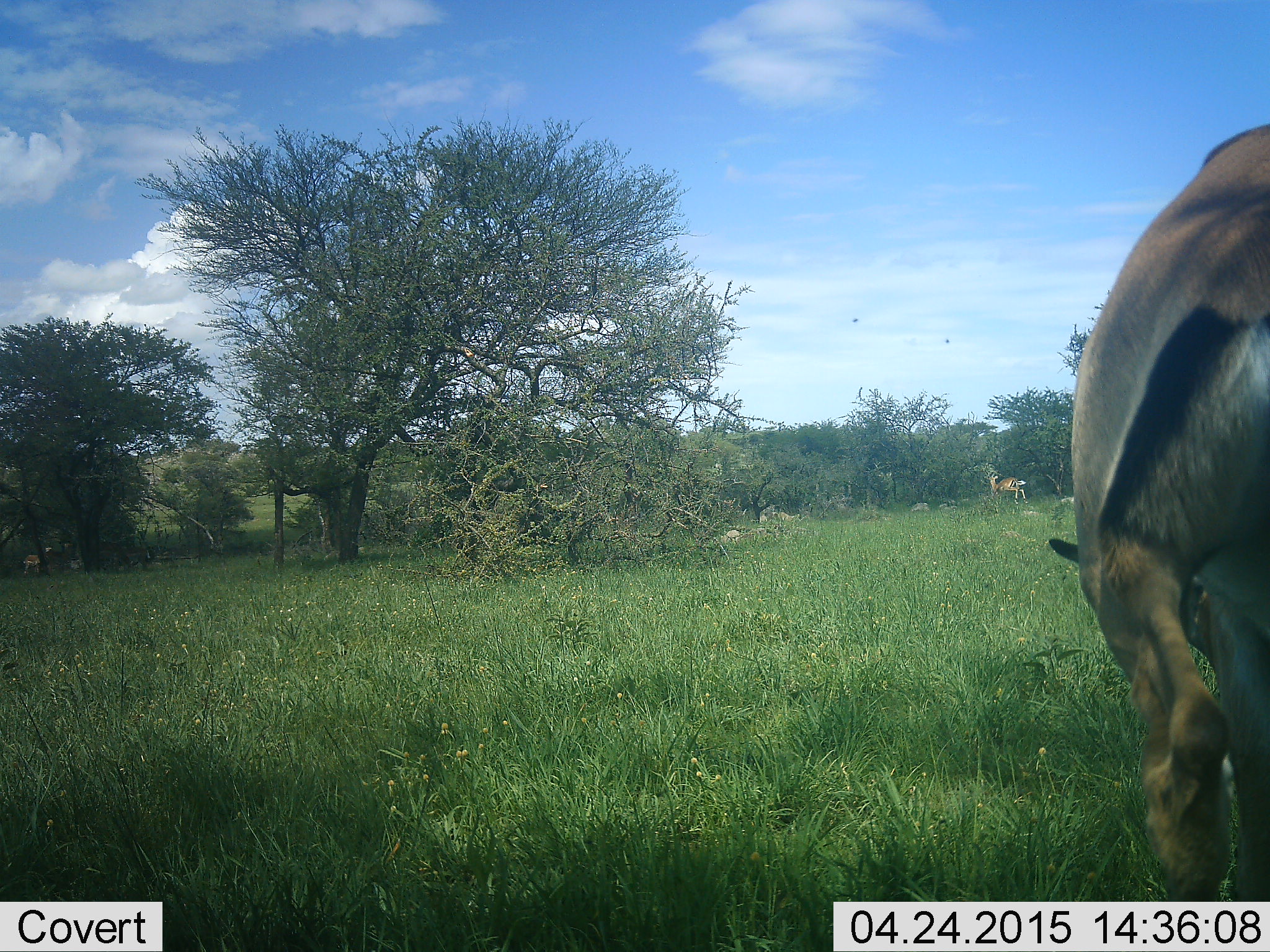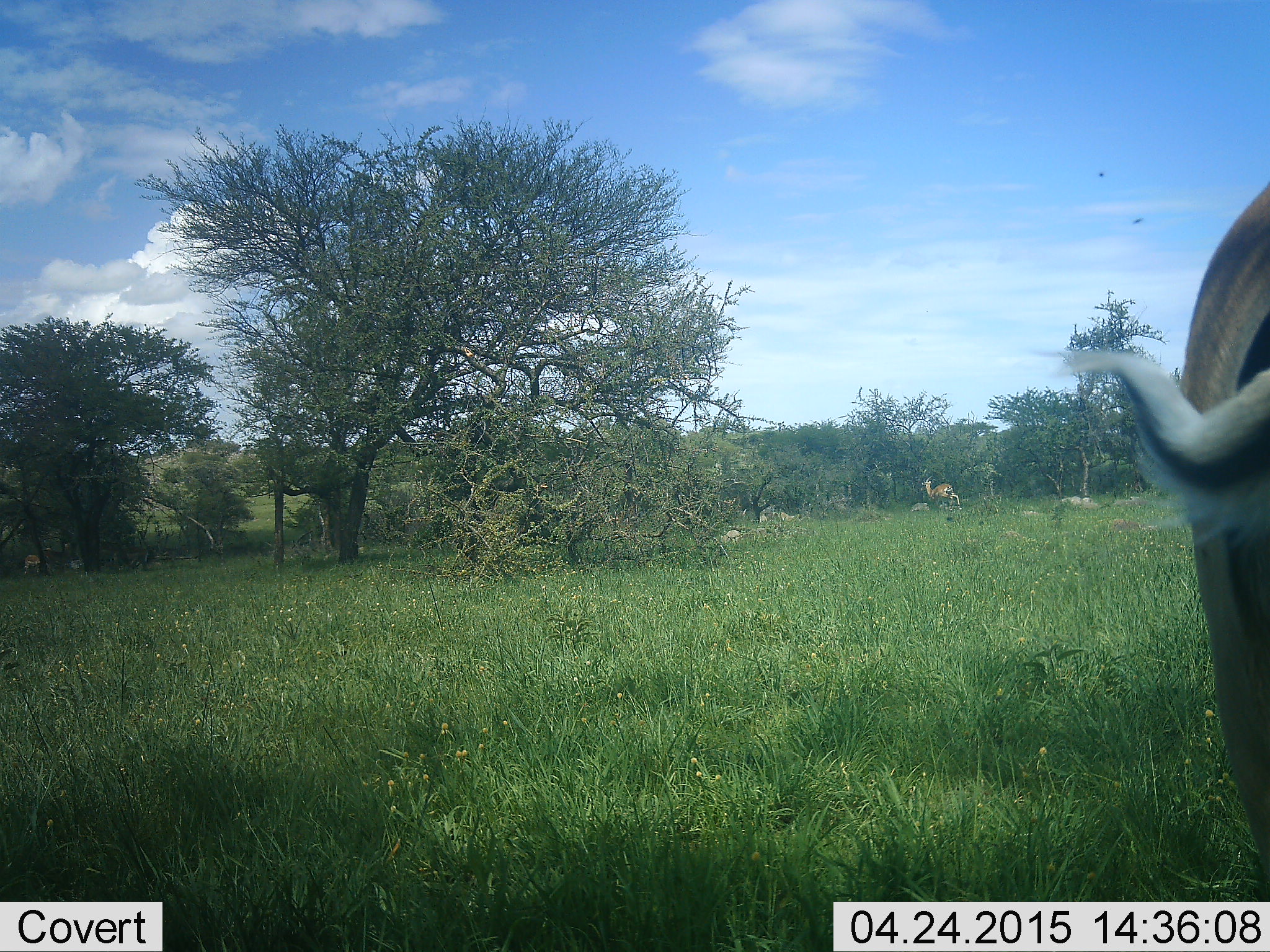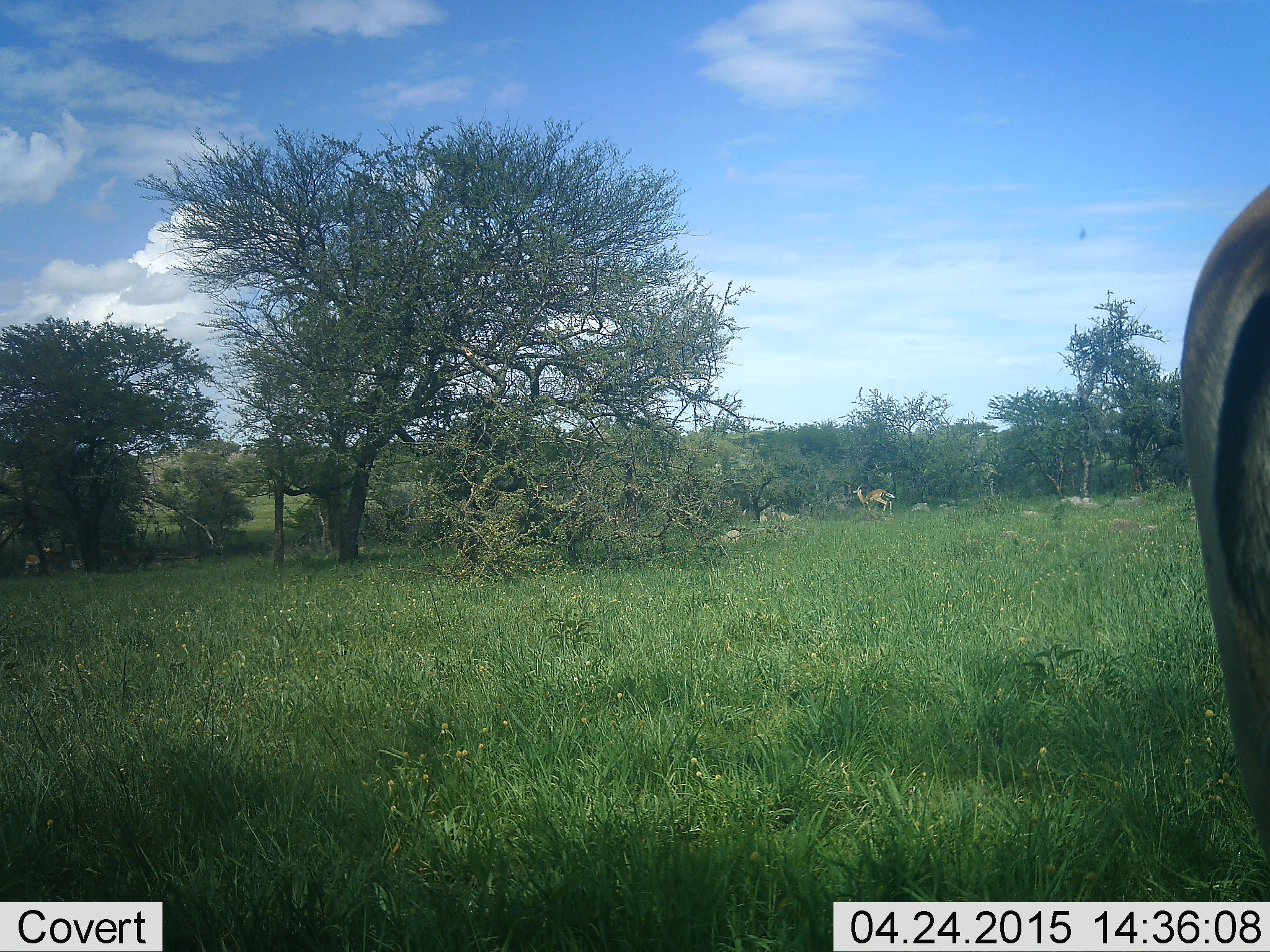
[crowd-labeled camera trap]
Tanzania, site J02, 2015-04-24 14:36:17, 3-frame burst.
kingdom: Animalia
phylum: Chordata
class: Mammalia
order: Artiodactyla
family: Bovidae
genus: Aepyceros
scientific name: Aepyceros melampus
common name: impala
Impala (Aepyceros melampus), count 2. Behavior (volunteer vote fractions): standing 67%, resting 0%, moving 100%, interacting 0%. Young present (vote fraction): 0%. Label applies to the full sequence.